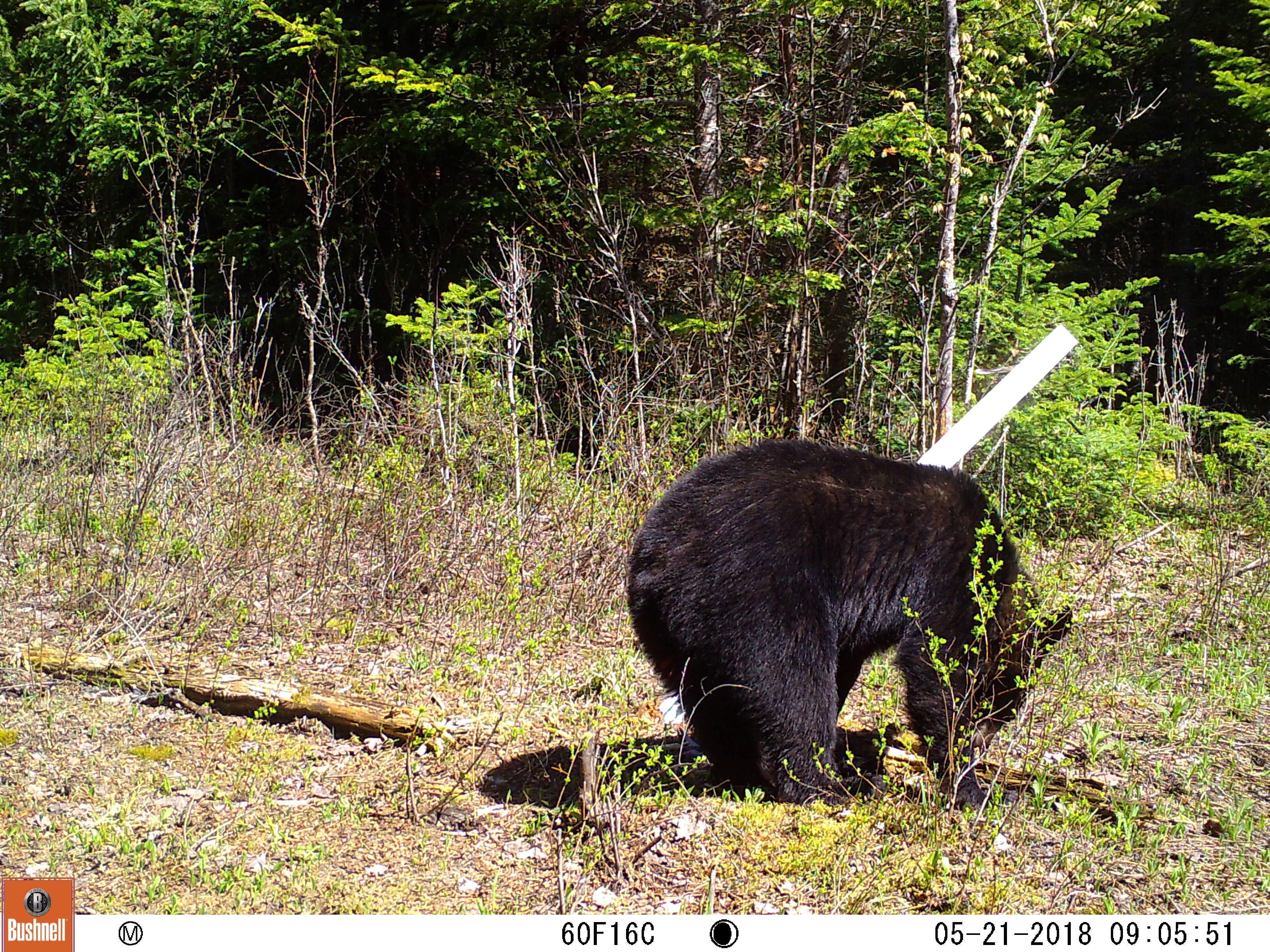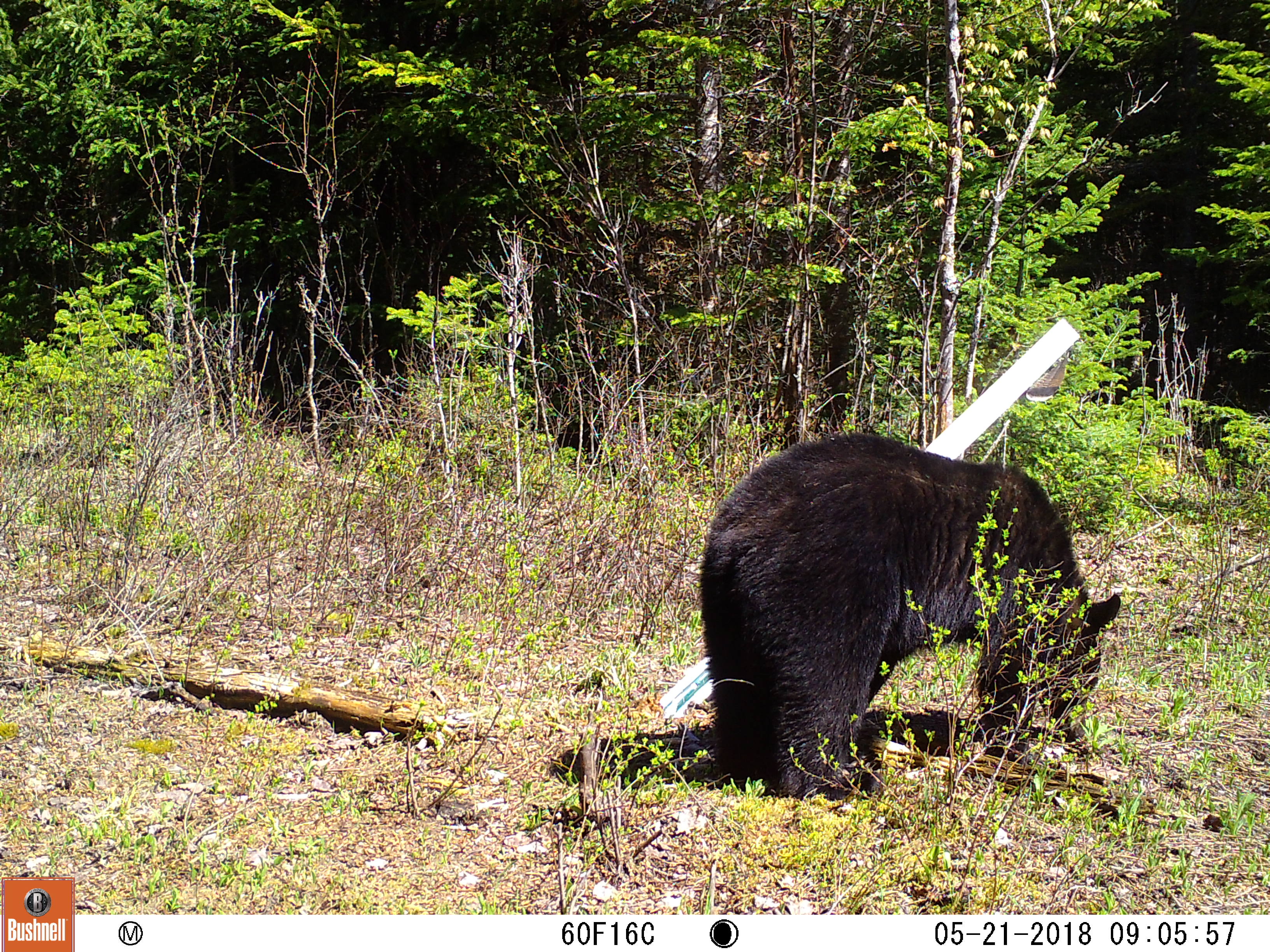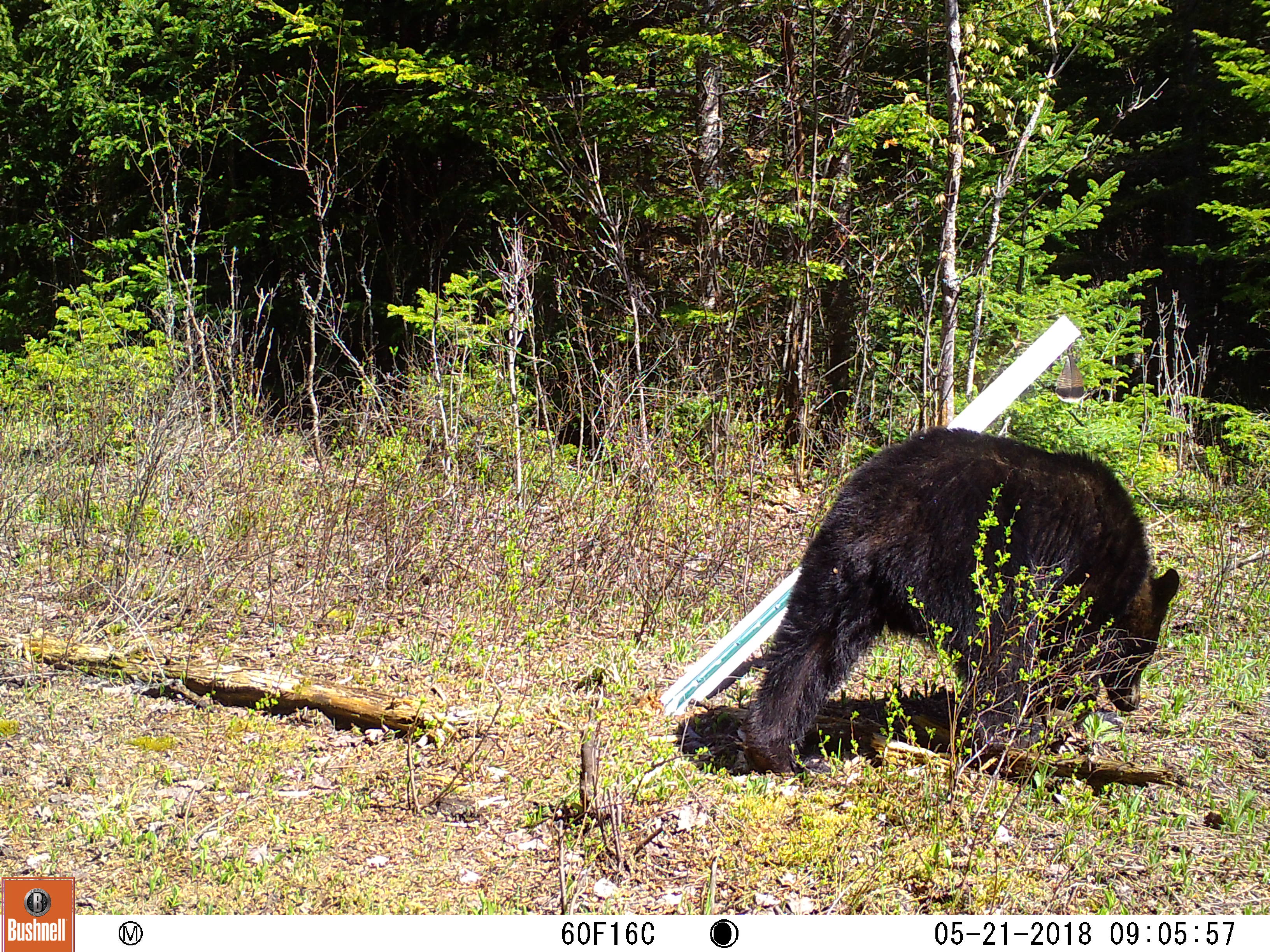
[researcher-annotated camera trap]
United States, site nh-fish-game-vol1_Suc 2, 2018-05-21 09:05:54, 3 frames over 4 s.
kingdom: Animalia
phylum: Chordata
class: Mammalia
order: Carnivora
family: Ursidae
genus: Ursus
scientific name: Ursus americanus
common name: black bear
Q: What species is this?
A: Black bear (Ursus americanus).